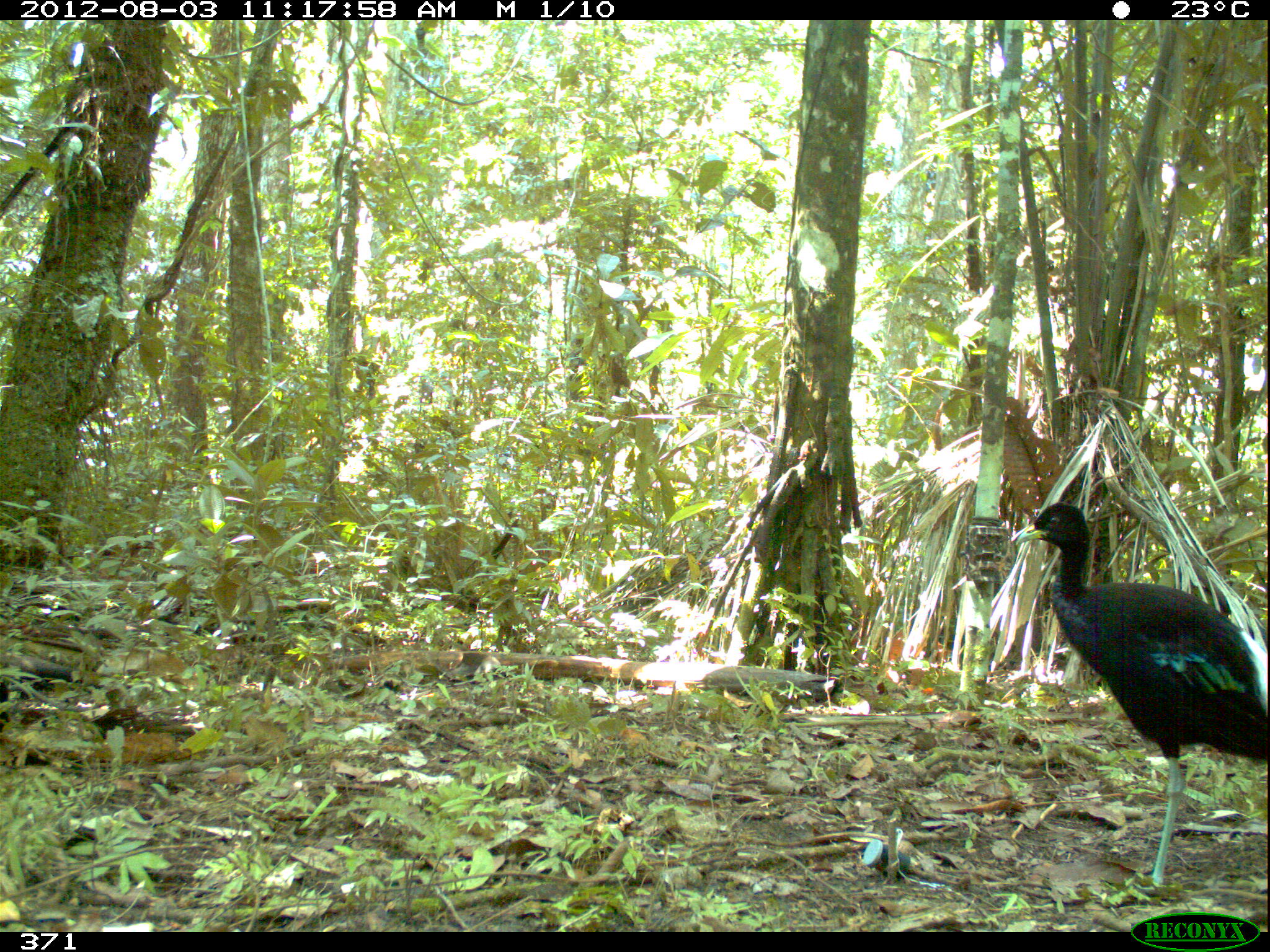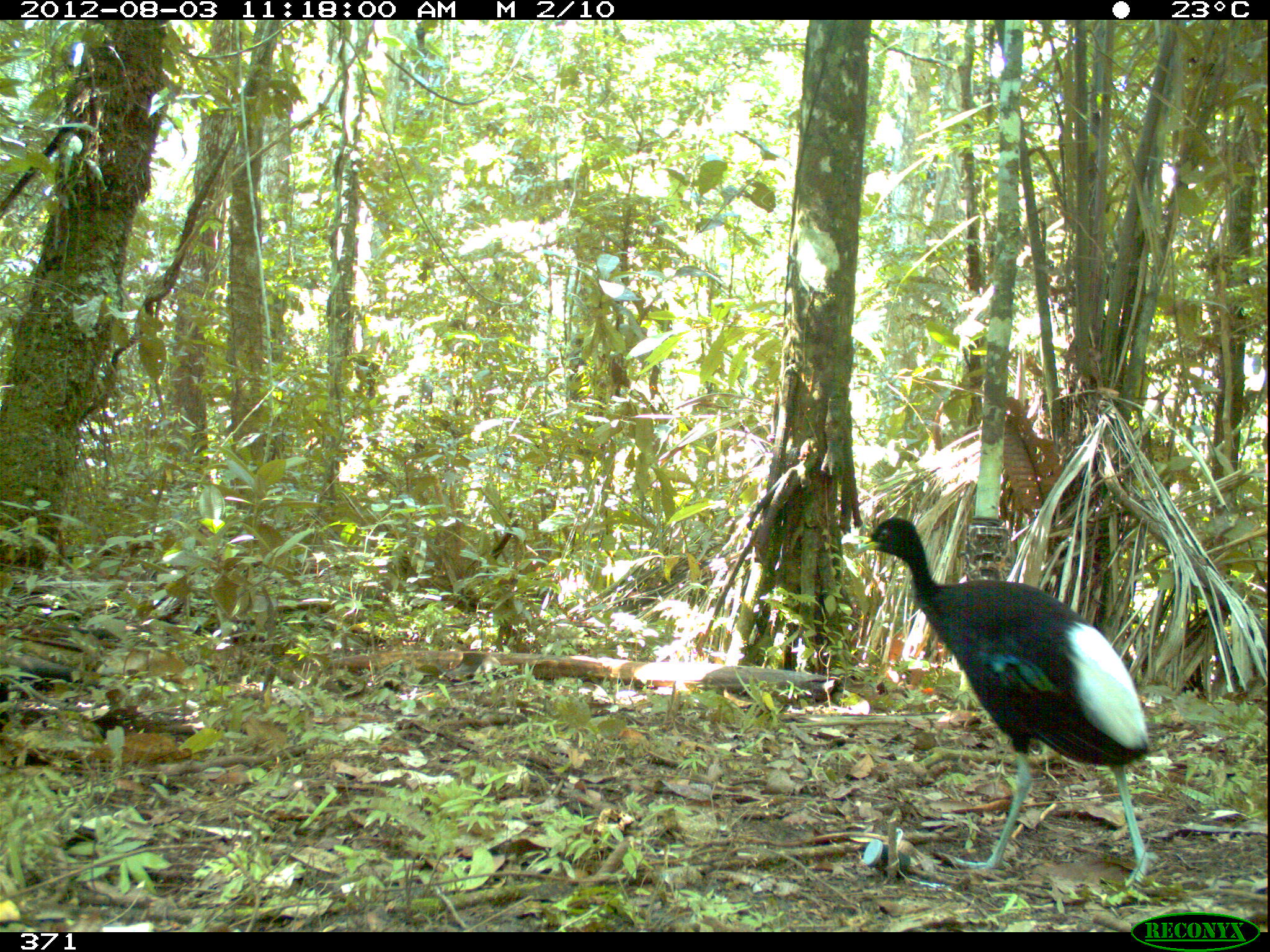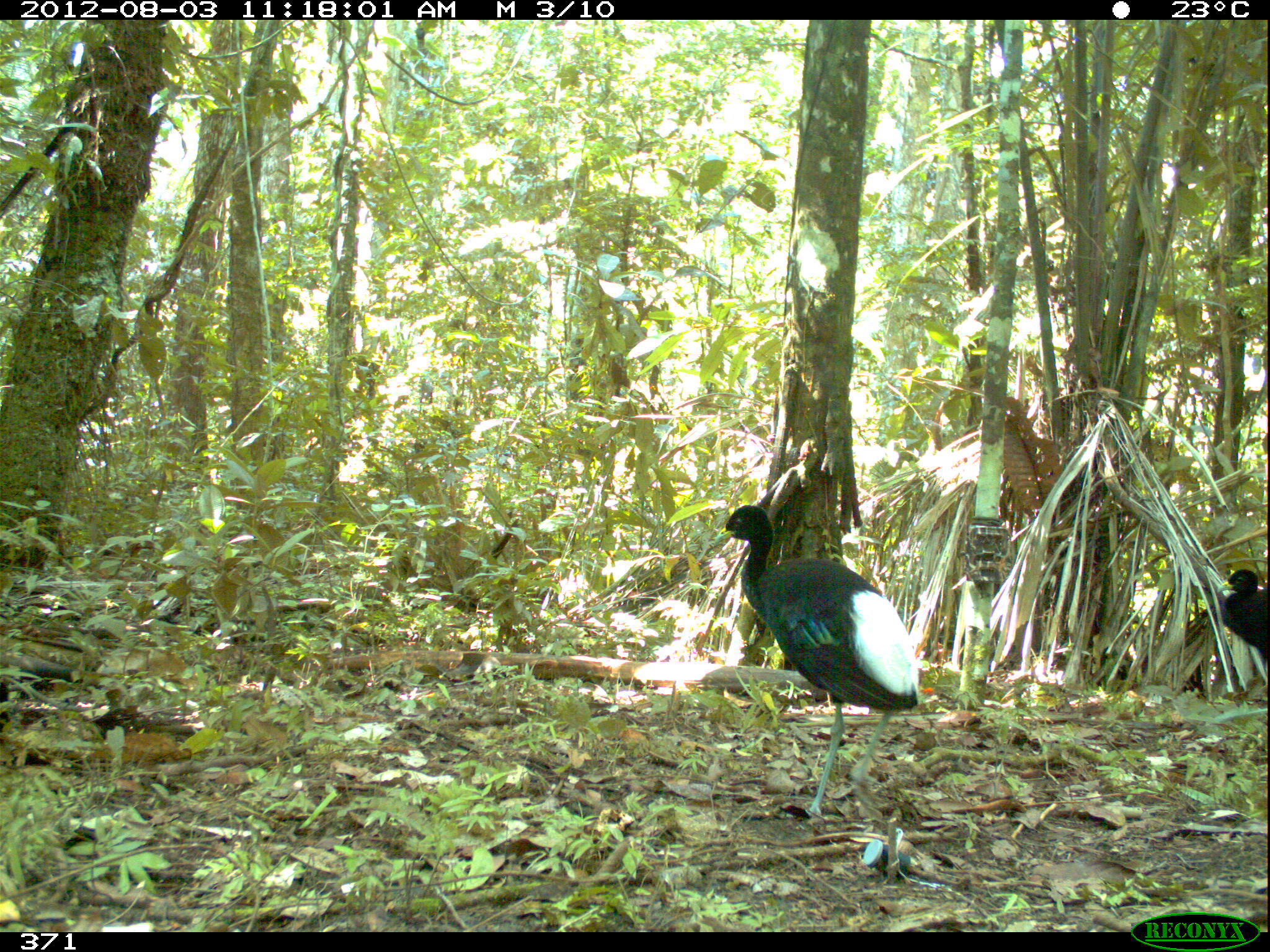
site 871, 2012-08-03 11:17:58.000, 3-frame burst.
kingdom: Animalia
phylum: Chordata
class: Aves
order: Gruiformes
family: Psophiidae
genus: Psophia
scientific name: Psophia leucoptera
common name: pale-winged trumpeter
Psophia leucoptera (pale-winged trumpeter).